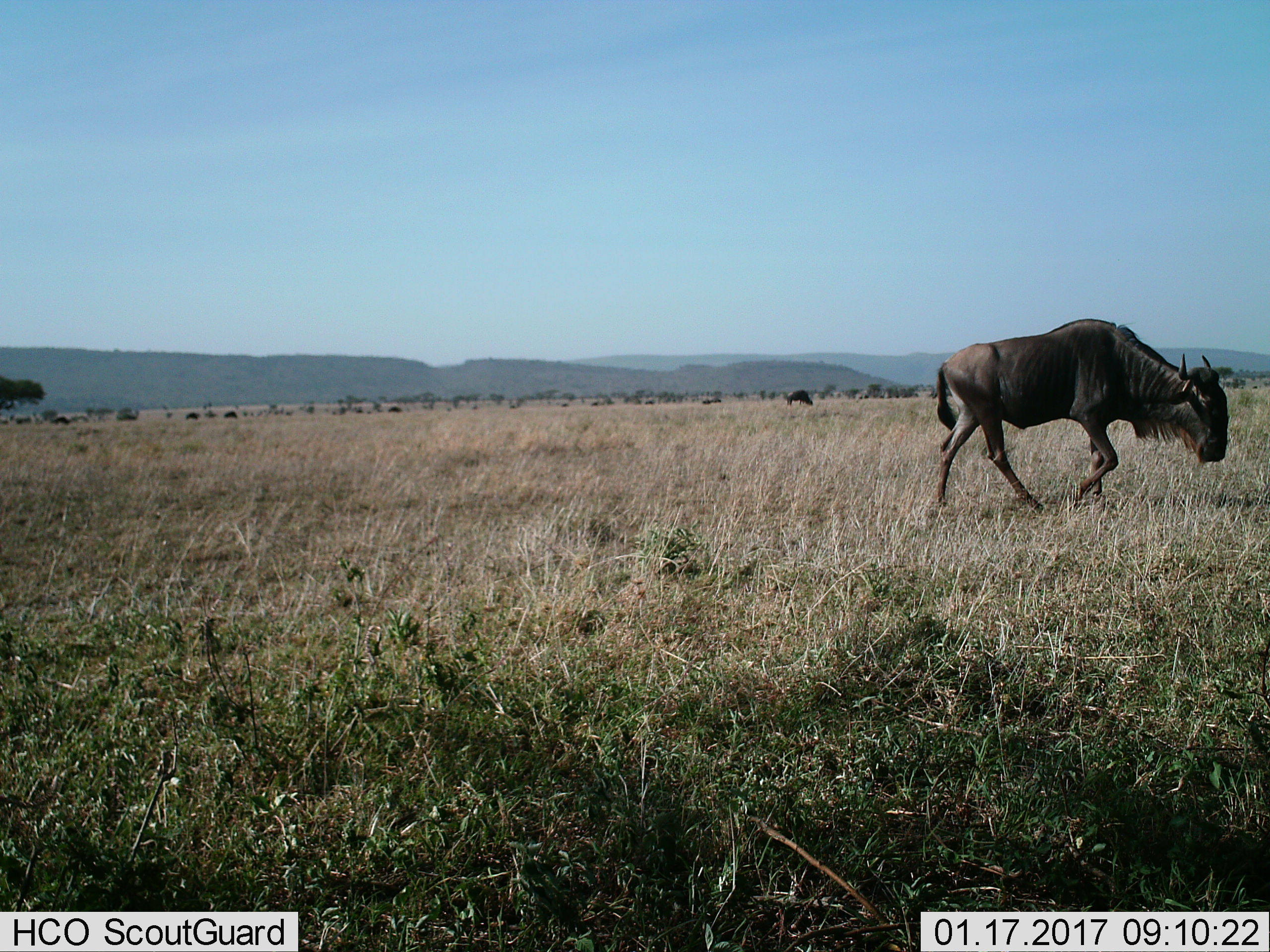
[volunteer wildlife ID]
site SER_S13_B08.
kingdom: Animalia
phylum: Chordata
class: Mammalia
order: Artiodactyla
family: Bovidae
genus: Connochaetes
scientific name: Connochaetes taurinus taurinus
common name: blue wildebeest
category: wildebeestblue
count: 5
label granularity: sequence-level